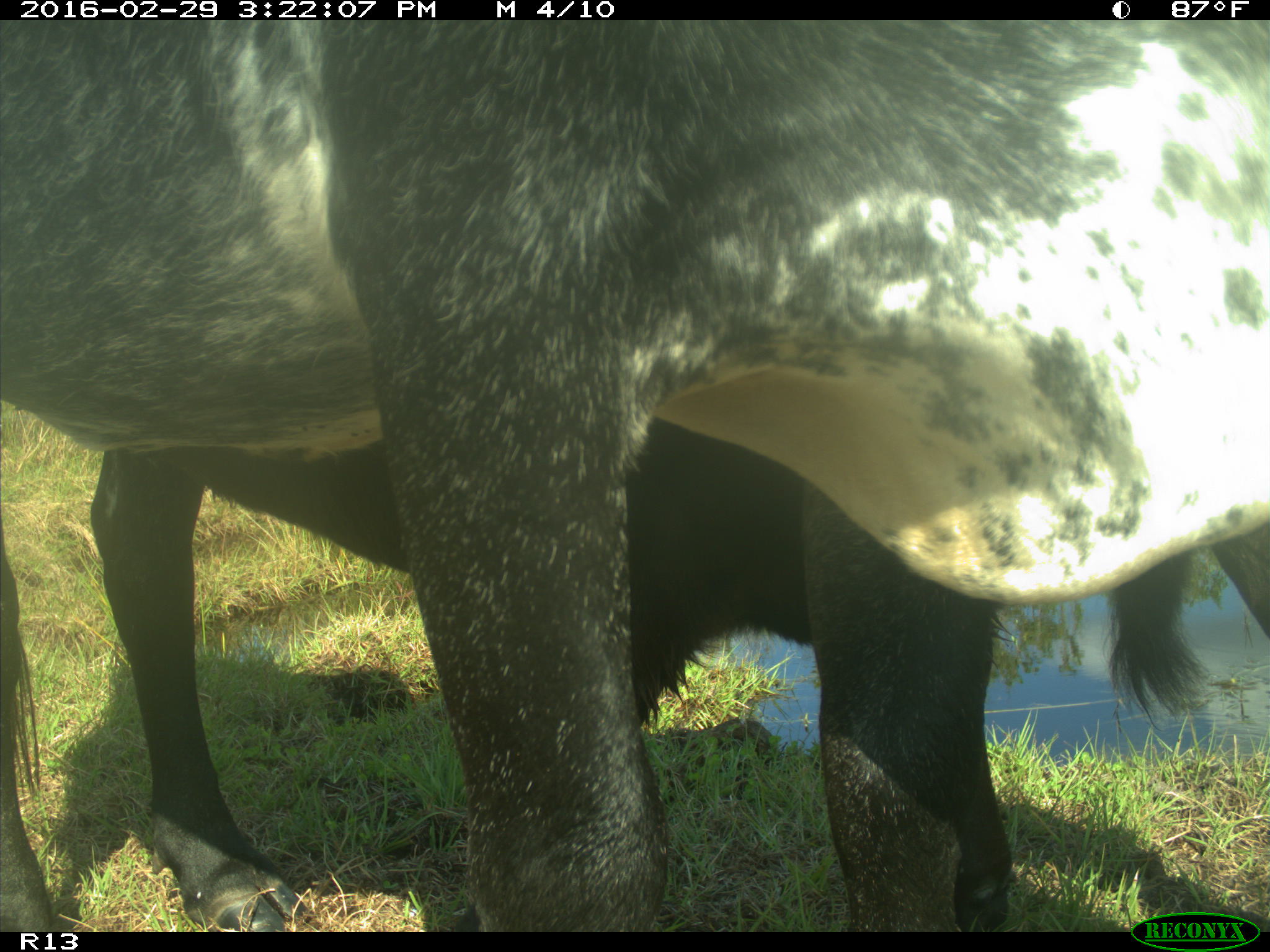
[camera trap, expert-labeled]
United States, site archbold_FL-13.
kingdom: Animalia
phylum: Chordata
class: Mammalia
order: Artiodactyla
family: Bovidae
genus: Bos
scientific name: Bos taurus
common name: domestic cow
Bos taurus (domestic cow).